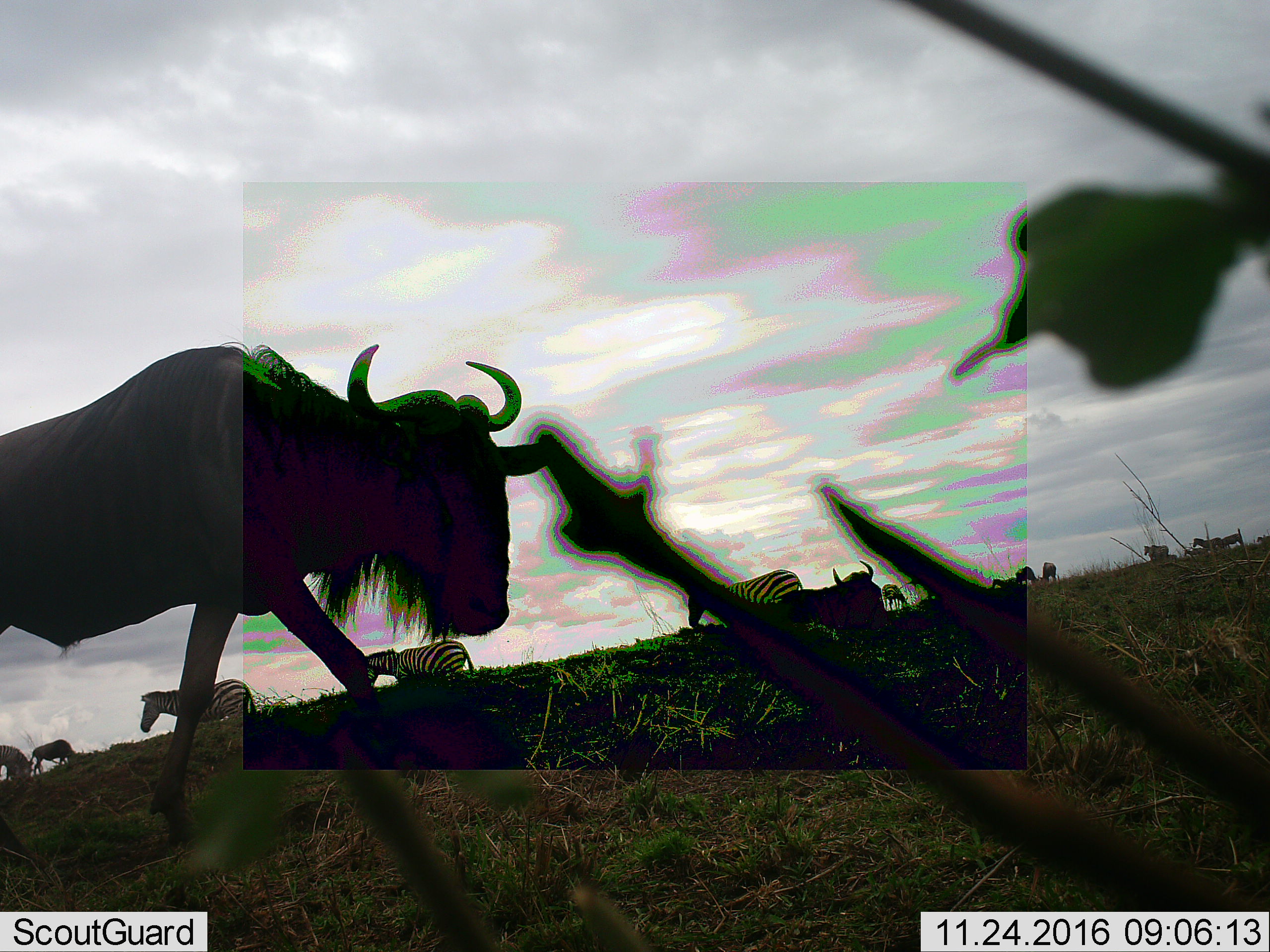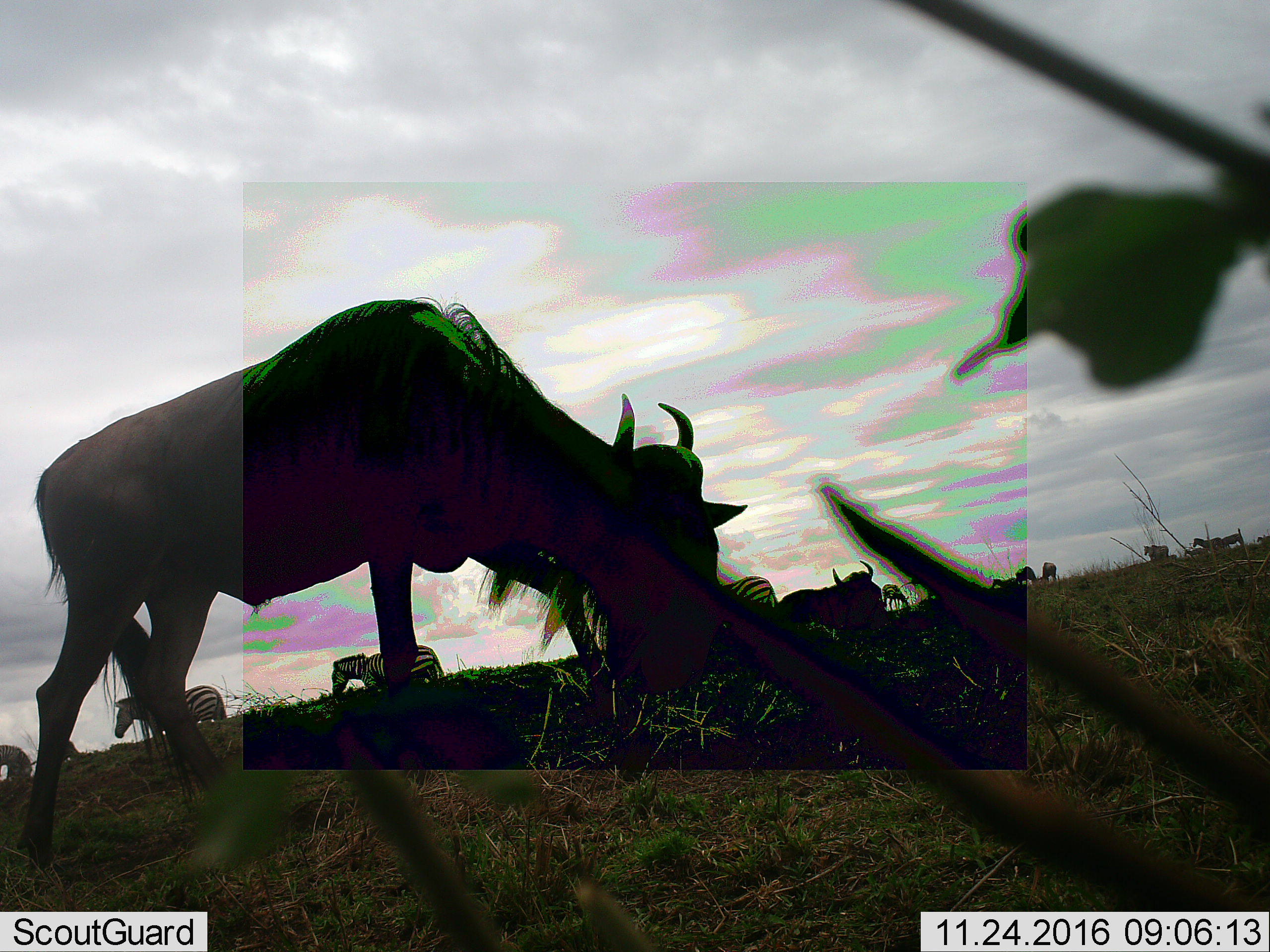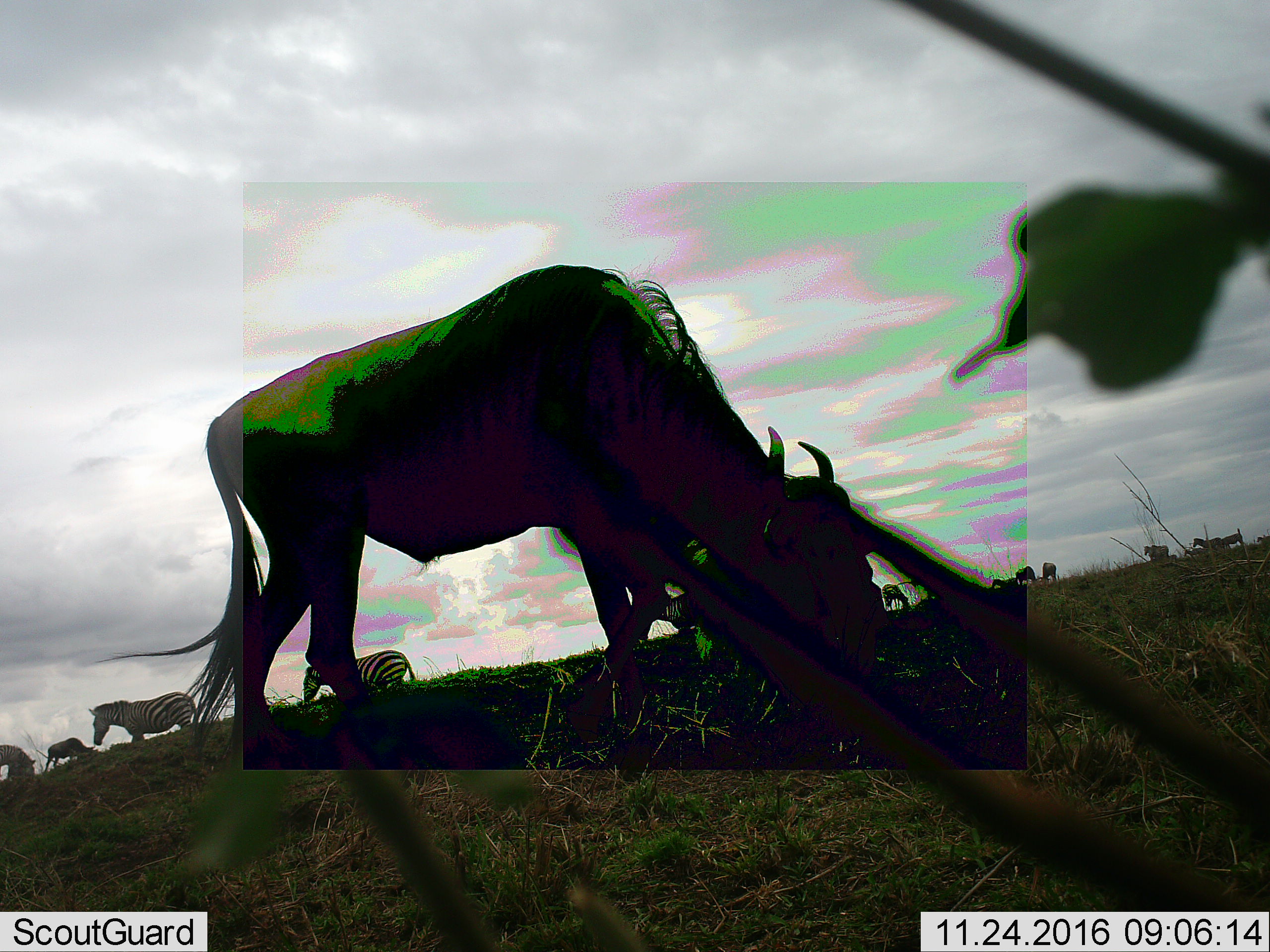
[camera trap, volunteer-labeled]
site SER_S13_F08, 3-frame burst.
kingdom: Animalia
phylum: Chordata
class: Mammalia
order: Artiodactyla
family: Bovidae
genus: Connochaetes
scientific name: Connochaetes taurinus taurinus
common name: blue wildebeest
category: wildebeestblue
Wildebeestblue (blue wildebeest) (Connochaetes taurinus taurinus), count 2. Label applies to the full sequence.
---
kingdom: Animalia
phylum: Chordata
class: Mammalia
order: Perissodactyla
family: Equidae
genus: Equus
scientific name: Equus quagga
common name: plains zebra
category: zebraplains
Zebraplains (plains zebra) (Equus quagga), count 11-50. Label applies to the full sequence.